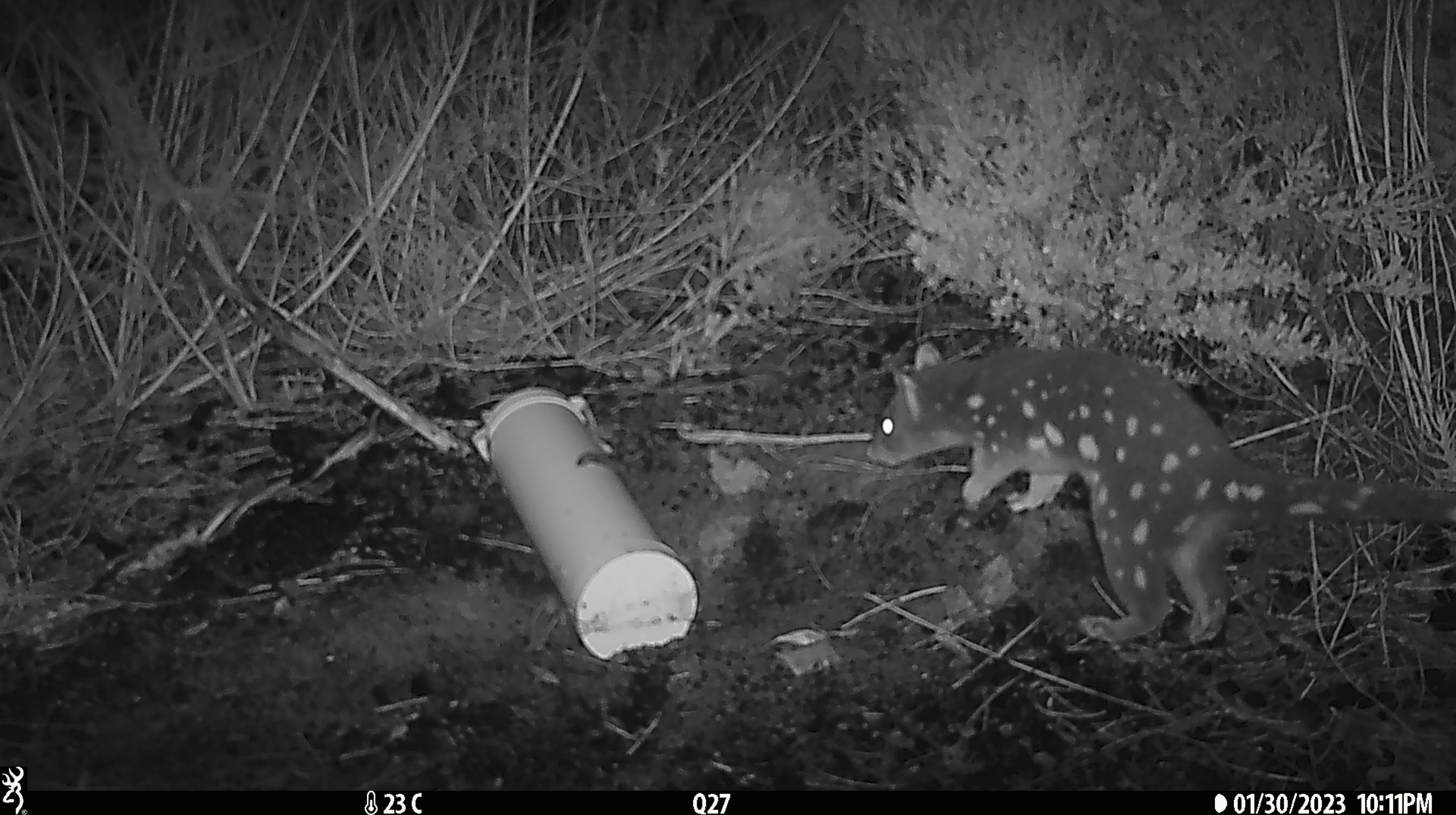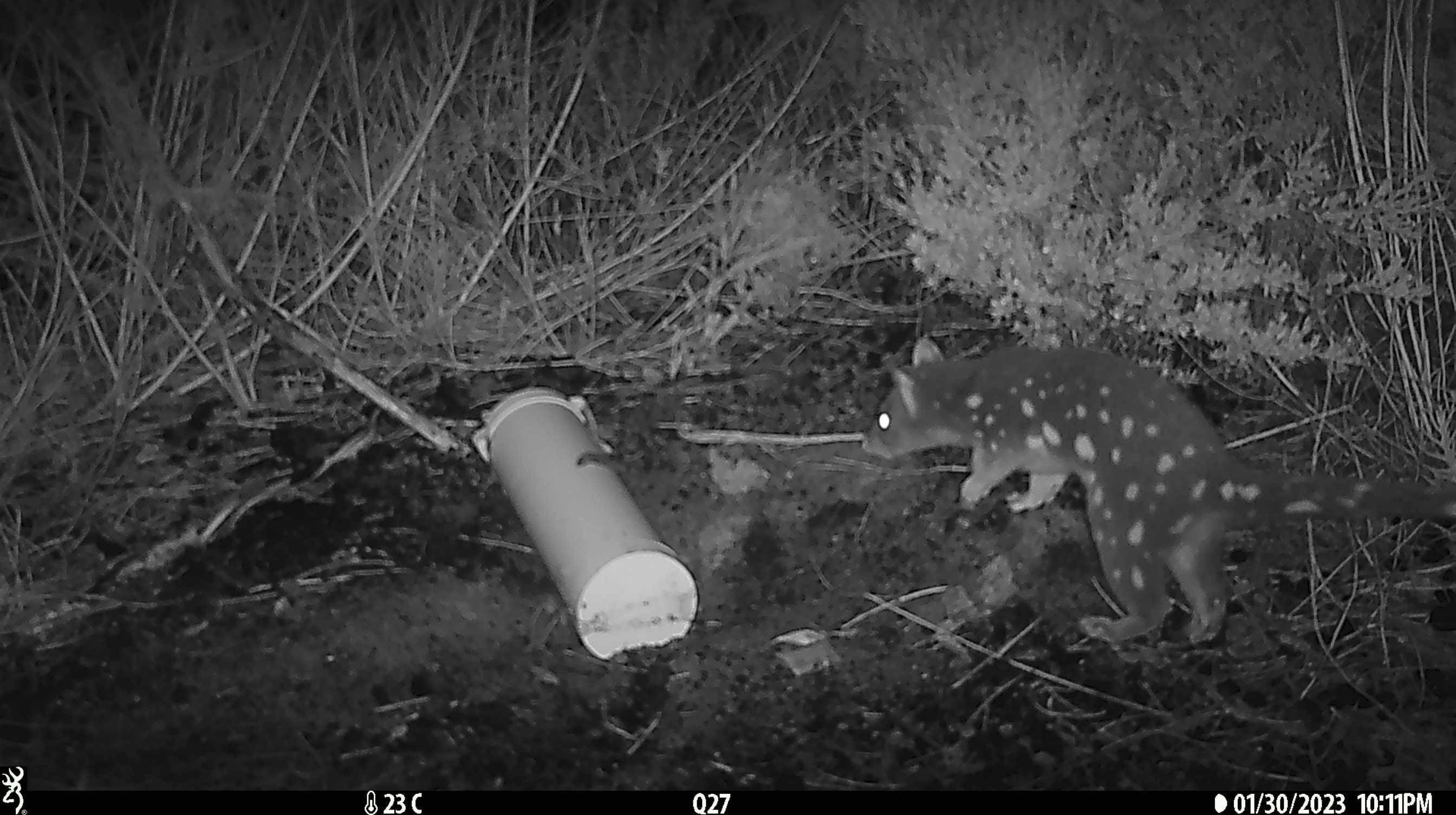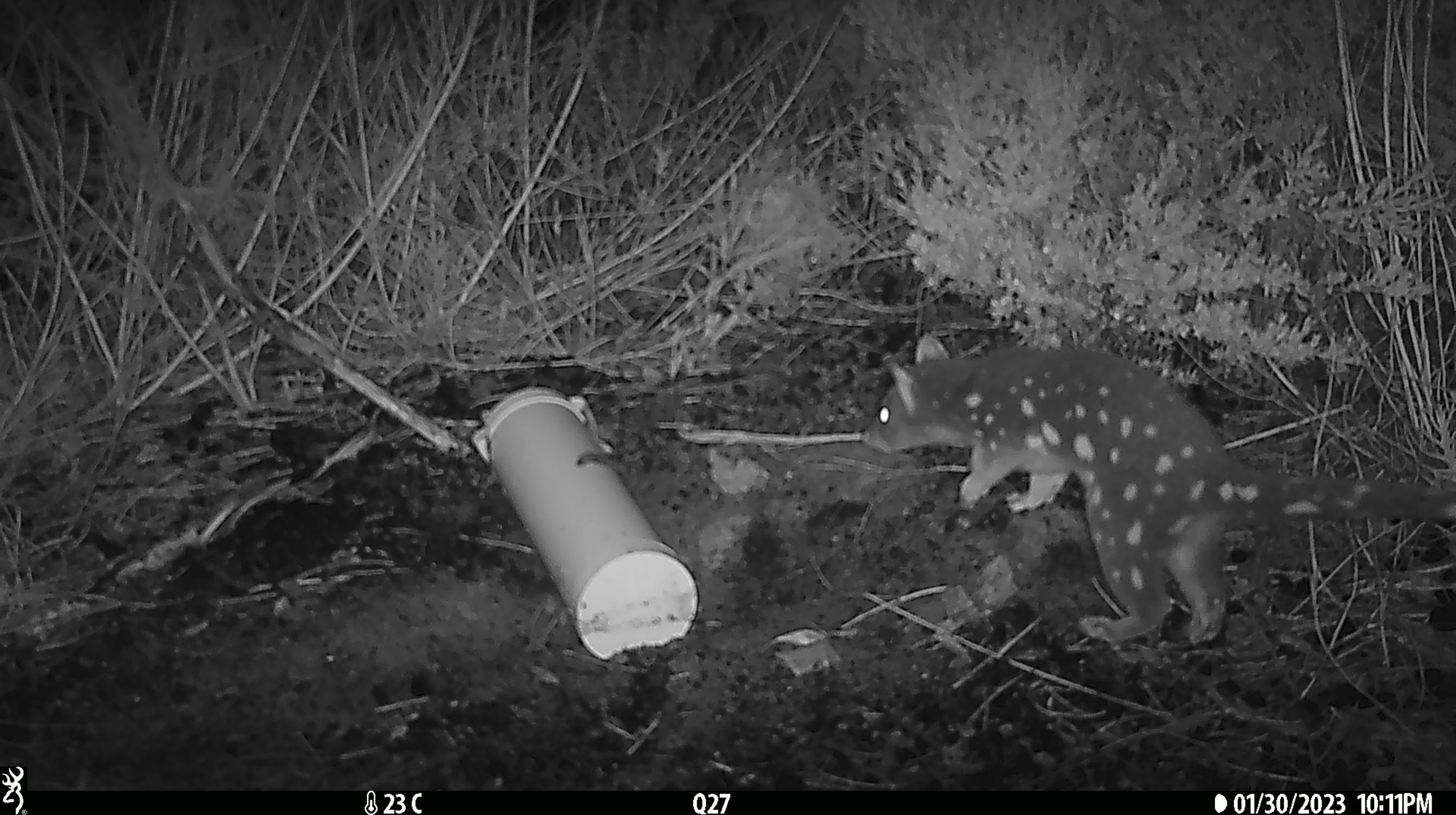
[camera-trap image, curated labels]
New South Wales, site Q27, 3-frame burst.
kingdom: Animalia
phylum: Chordata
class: Mammalia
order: Dasyuromorphia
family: Dasyuridae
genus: Dasyurus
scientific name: Dasyurus maculatus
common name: spotted-tailed quoll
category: quoll